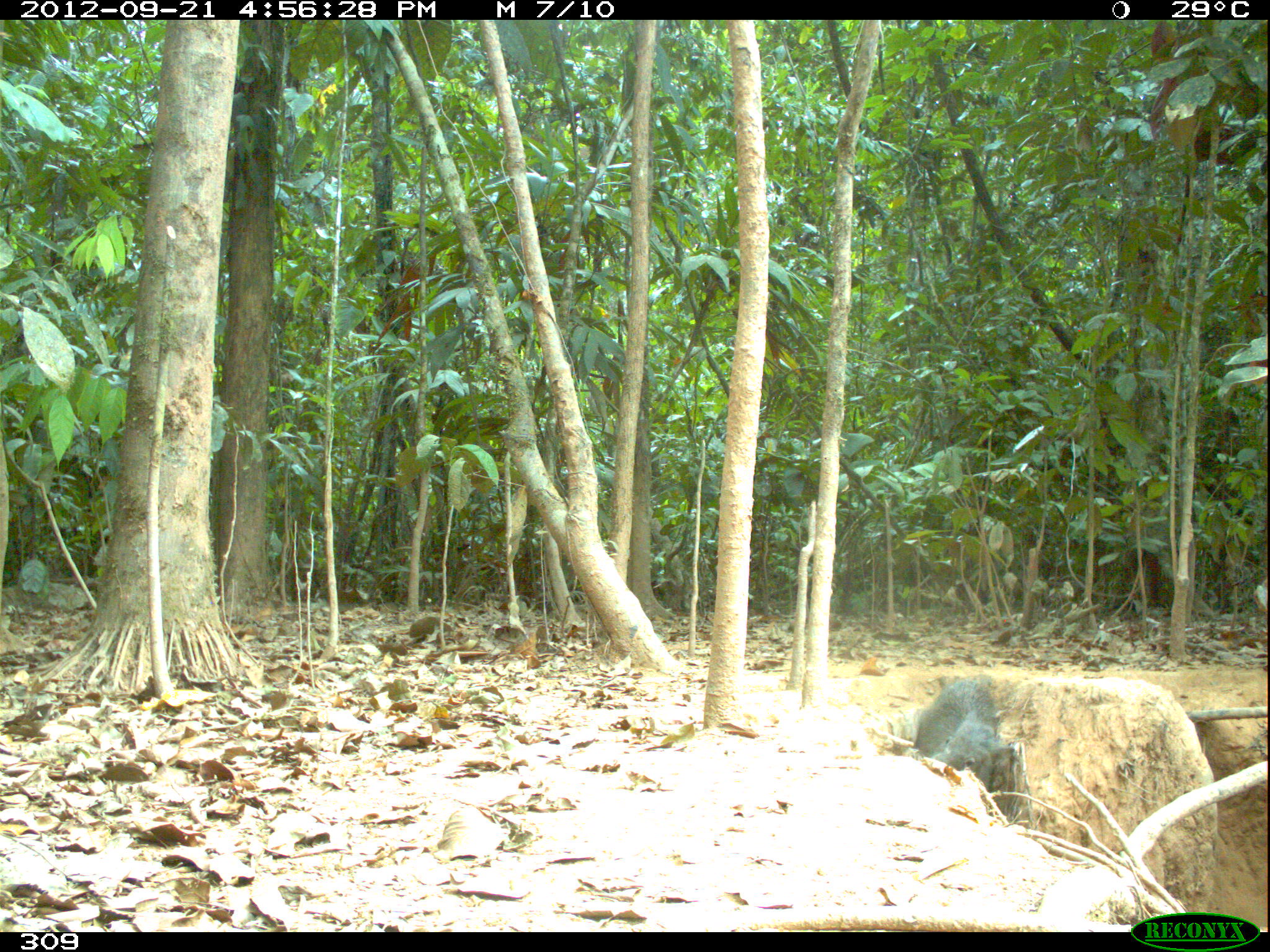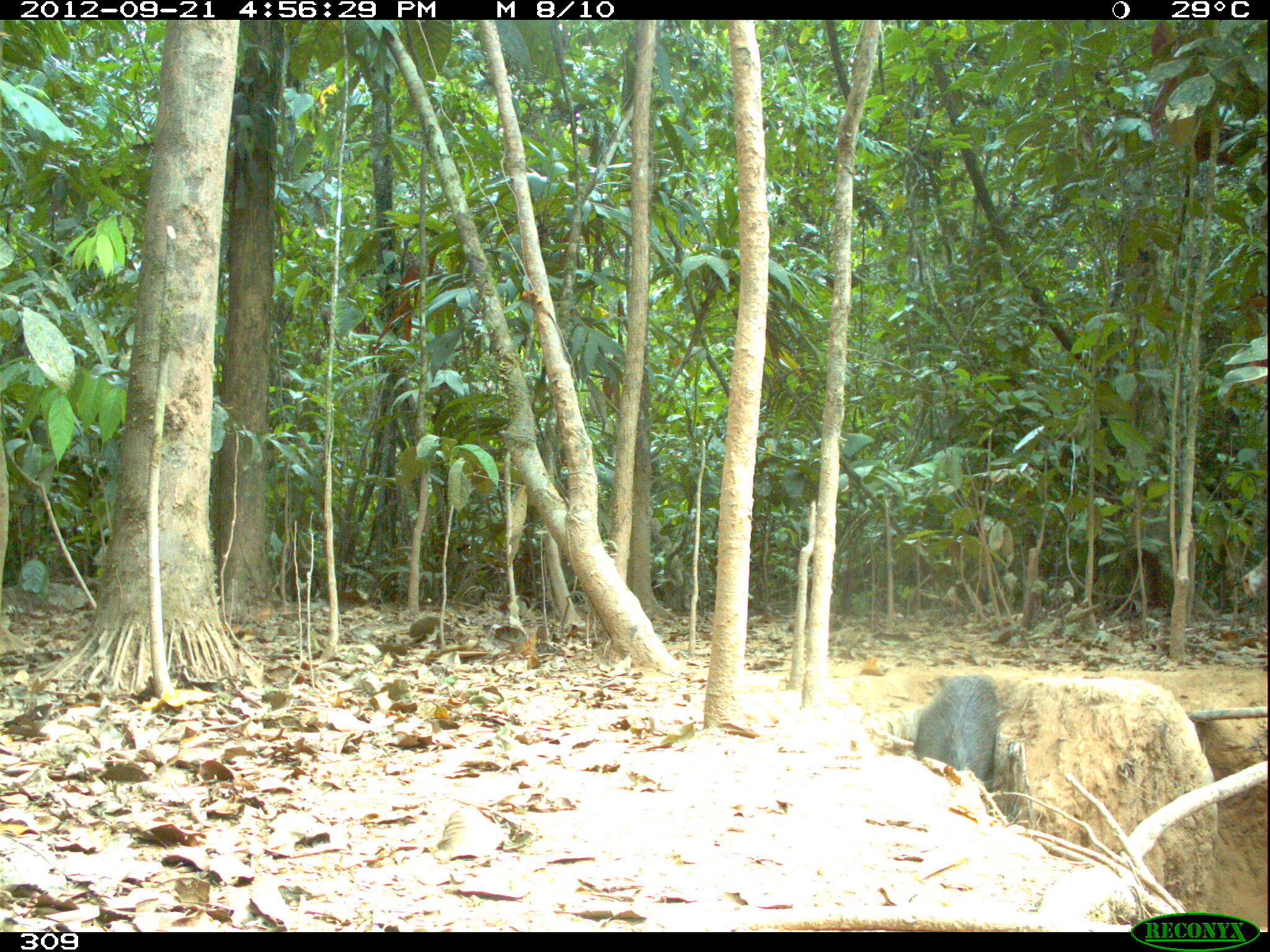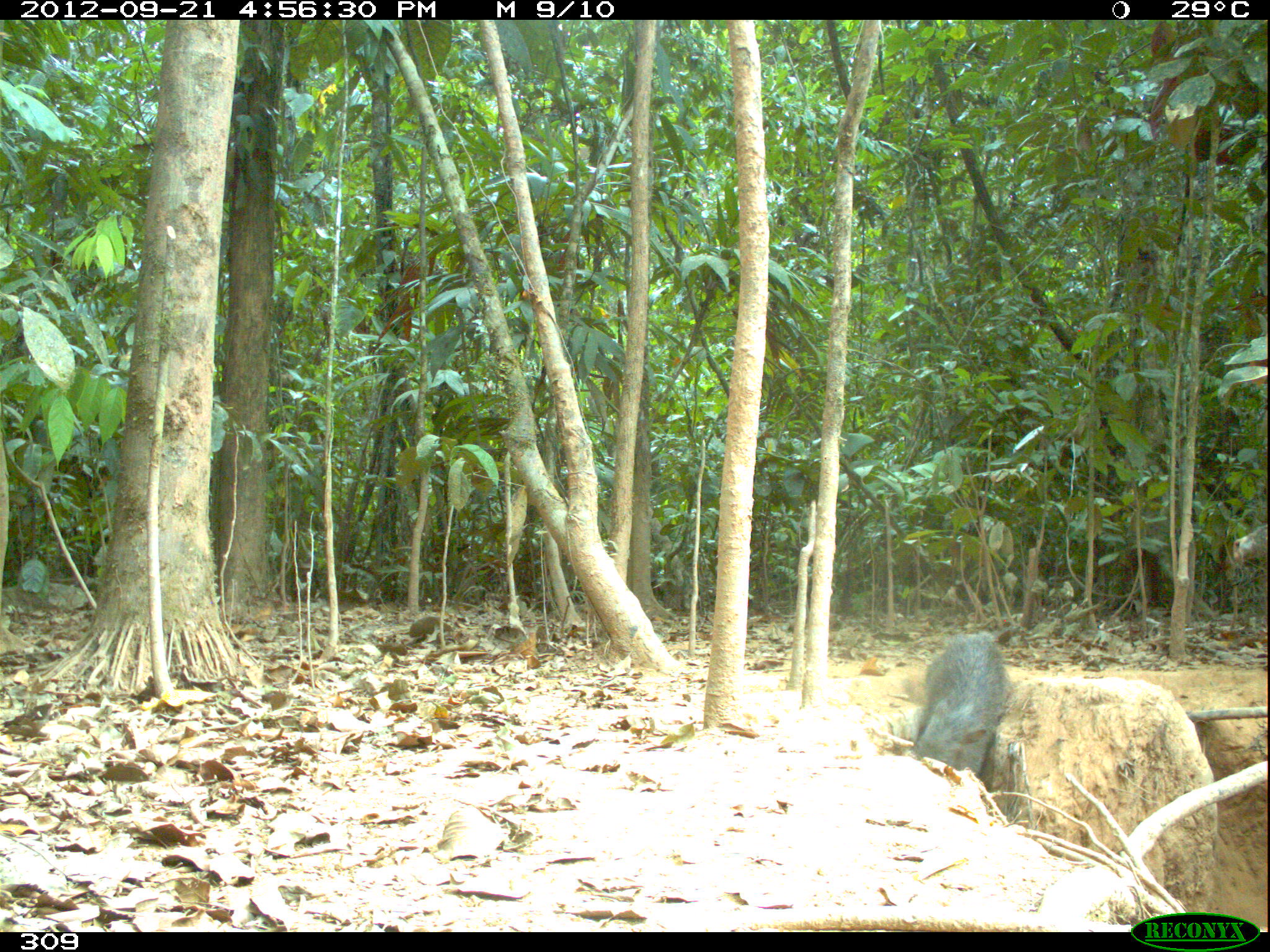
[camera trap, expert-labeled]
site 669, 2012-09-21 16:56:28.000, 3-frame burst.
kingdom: Animalia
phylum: Chordata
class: Mammalia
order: Artiodactyla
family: Tayassuidae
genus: Tayassu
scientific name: Tayassu pecari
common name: white-lipped peccary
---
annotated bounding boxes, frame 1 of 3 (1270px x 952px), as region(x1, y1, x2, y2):
tayassu pecari: region(912, 679, 1003, 793)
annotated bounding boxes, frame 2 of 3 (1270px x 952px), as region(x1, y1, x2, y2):
tayassu pecari: region(913, 671, 1001, 788)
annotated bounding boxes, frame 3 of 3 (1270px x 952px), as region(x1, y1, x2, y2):
tayassu pecari: region(904, 632, 1015, 784); region(999, 616, 1013, 627)